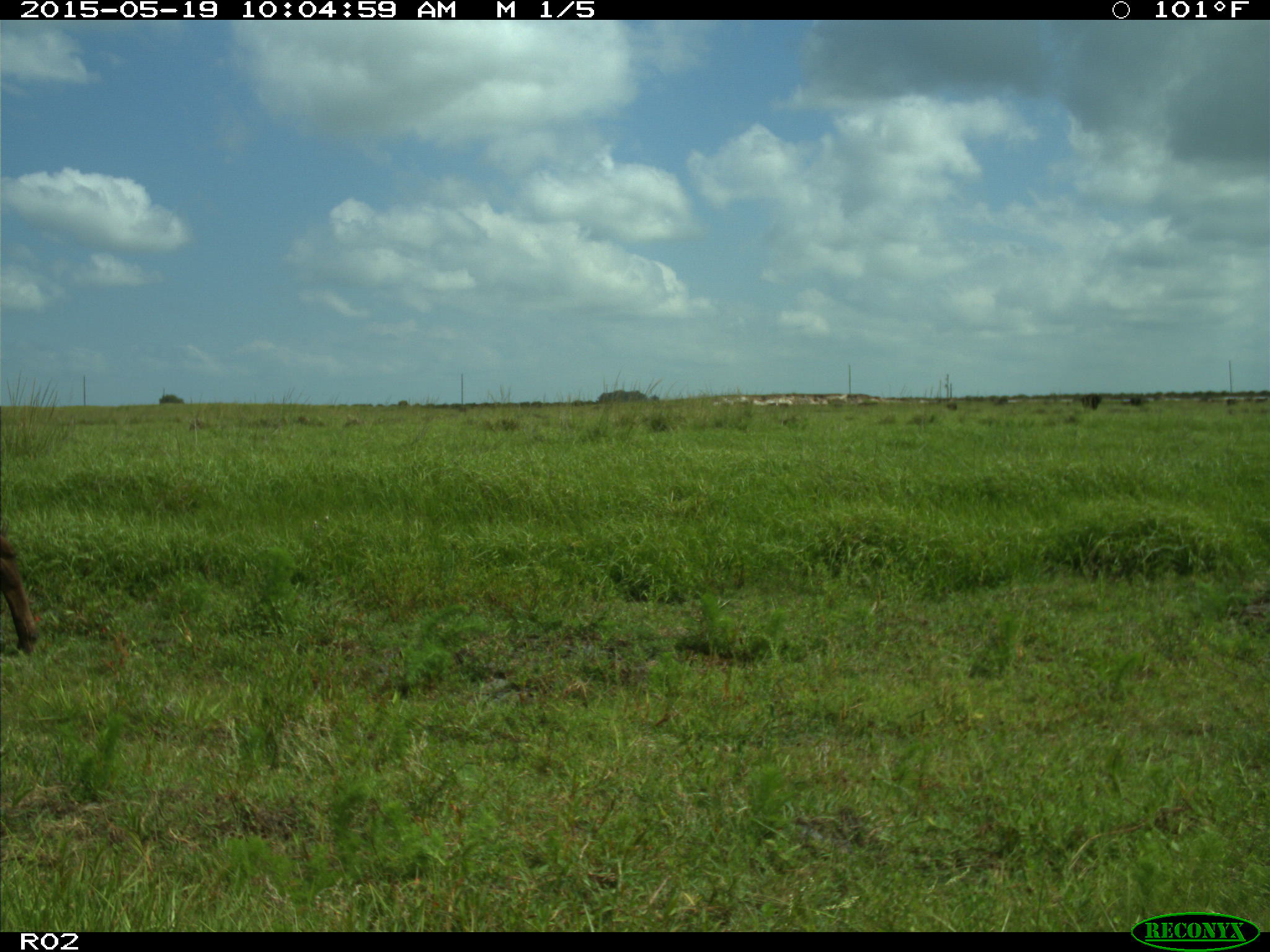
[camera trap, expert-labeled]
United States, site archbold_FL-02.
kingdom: Animalia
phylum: Chordata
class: Mammalia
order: Artiodactyla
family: Bovidae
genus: Bos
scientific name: Bos taurus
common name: domestic cow